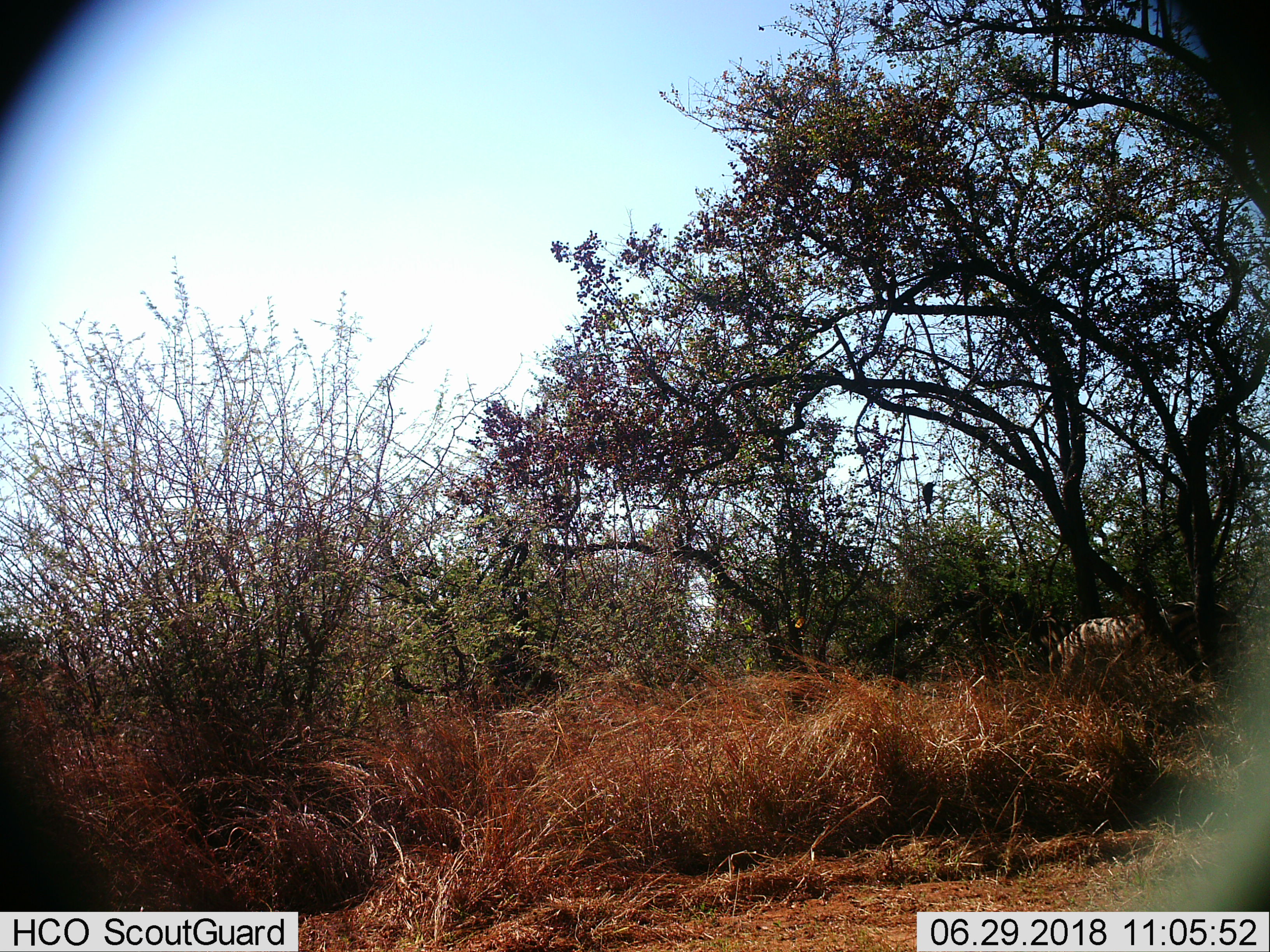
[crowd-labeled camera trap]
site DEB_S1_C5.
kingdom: Animalia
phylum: Chordata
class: Aves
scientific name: Aves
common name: bird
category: birdother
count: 1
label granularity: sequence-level